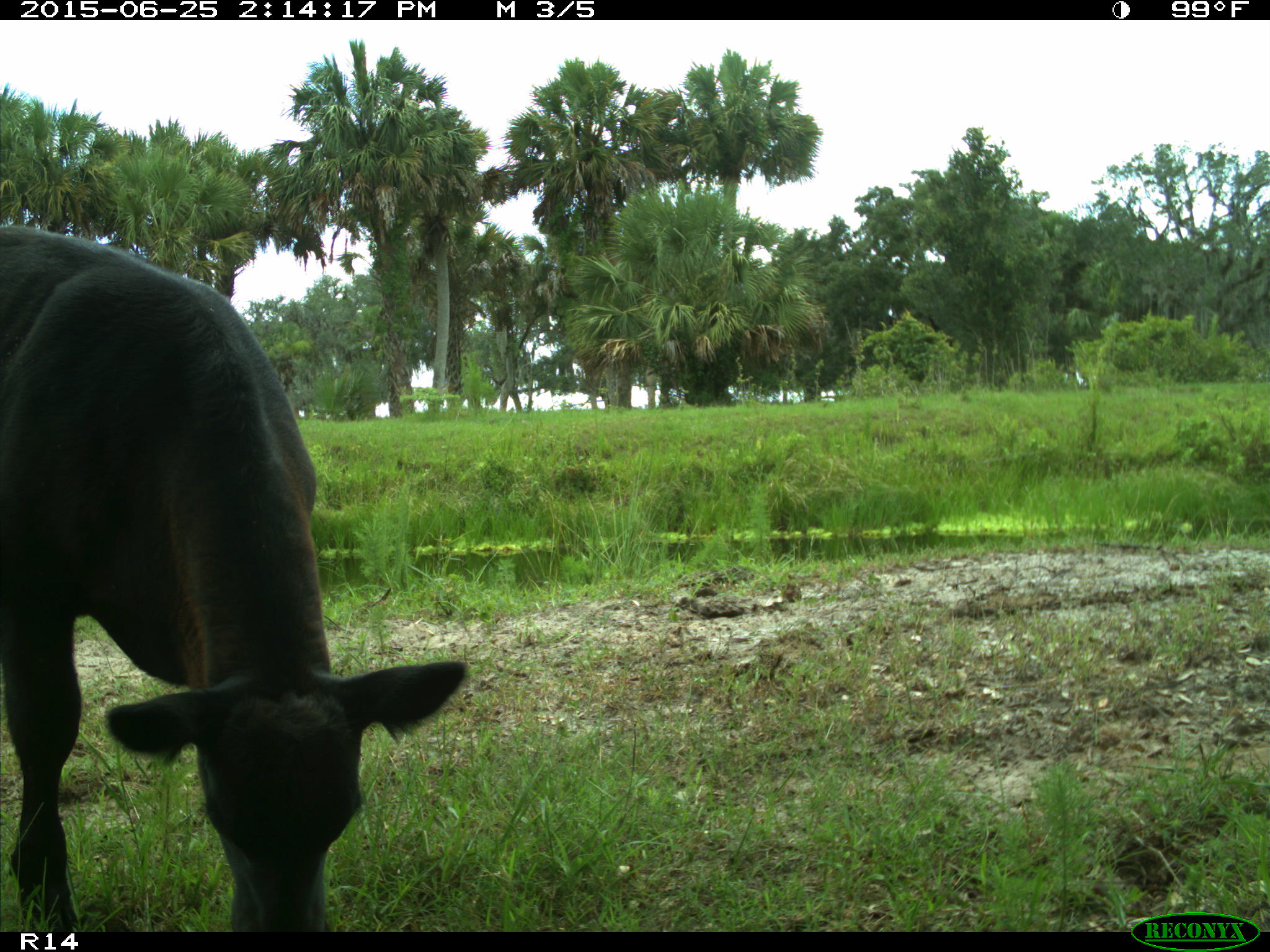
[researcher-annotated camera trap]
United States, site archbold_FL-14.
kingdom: Animalia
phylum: Chordata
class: Mammalia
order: Artiodactyla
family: Bovidae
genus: Bos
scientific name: Bos taurus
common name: domestic cow